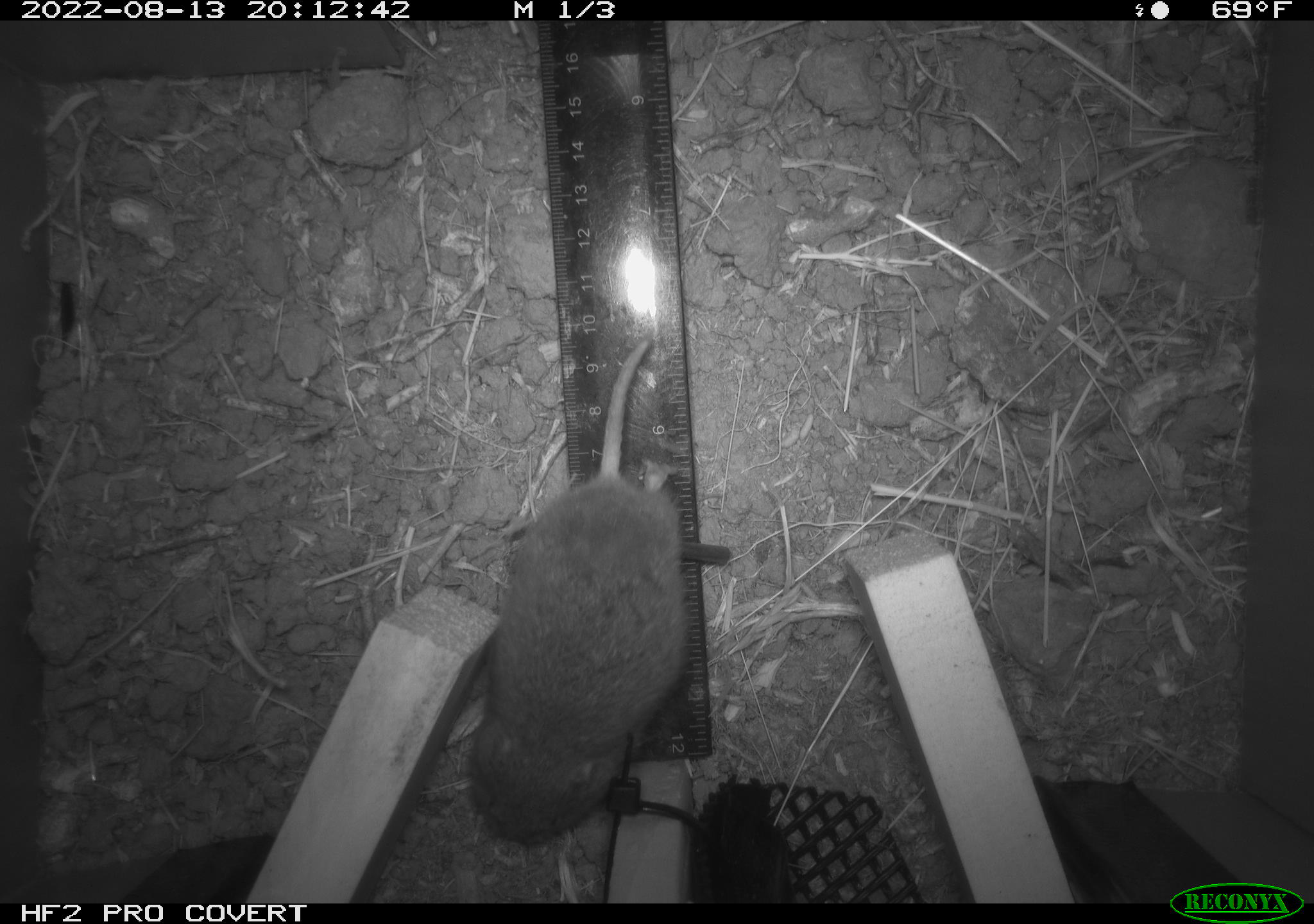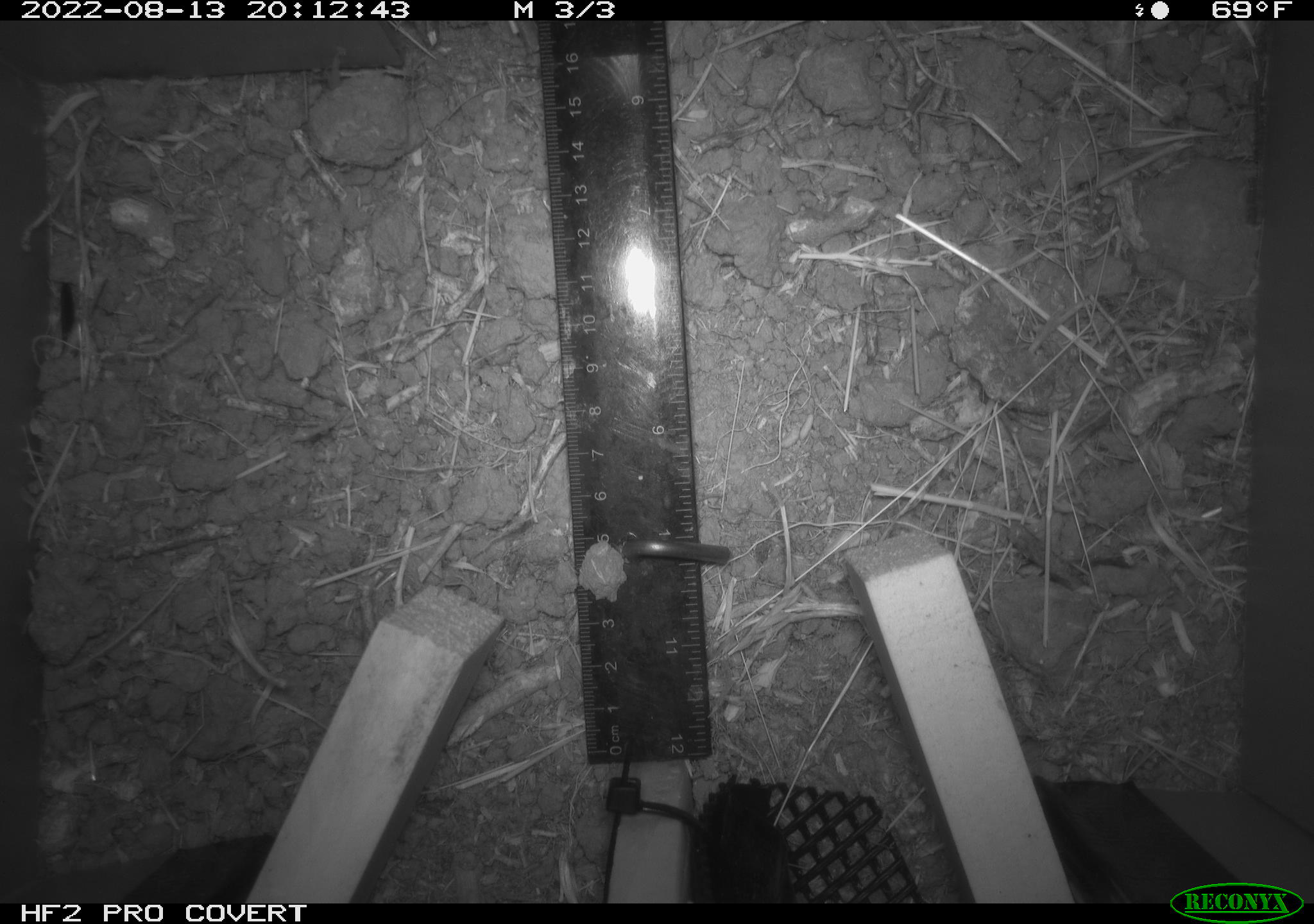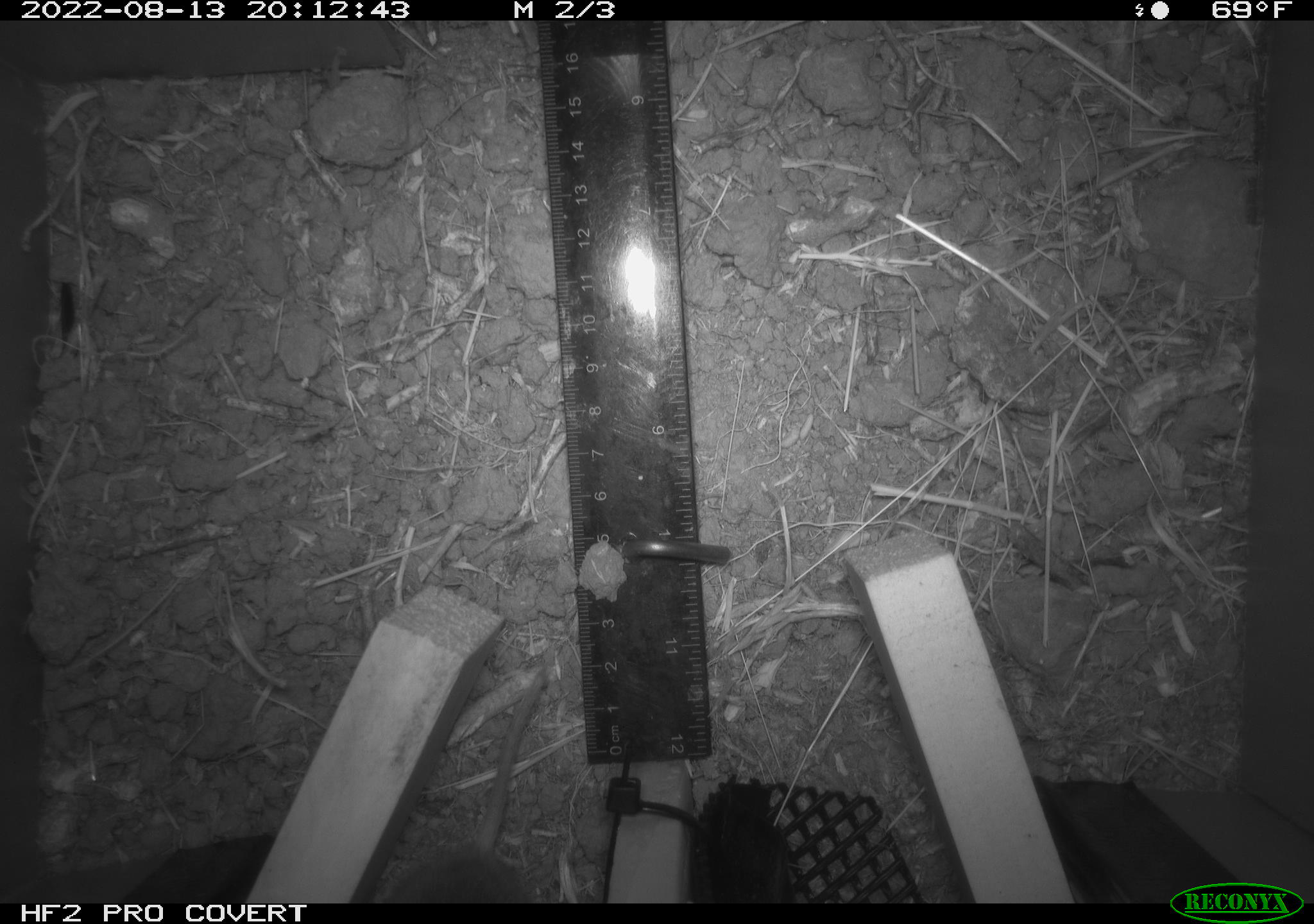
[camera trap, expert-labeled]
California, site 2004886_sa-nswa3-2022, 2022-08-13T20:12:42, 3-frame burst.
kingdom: Animalia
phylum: Chordata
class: Mammalia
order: Rodentia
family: Cricetidae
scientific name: Cricetidae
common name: hamsters, voles, lemmings, and allies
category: cricetidae family